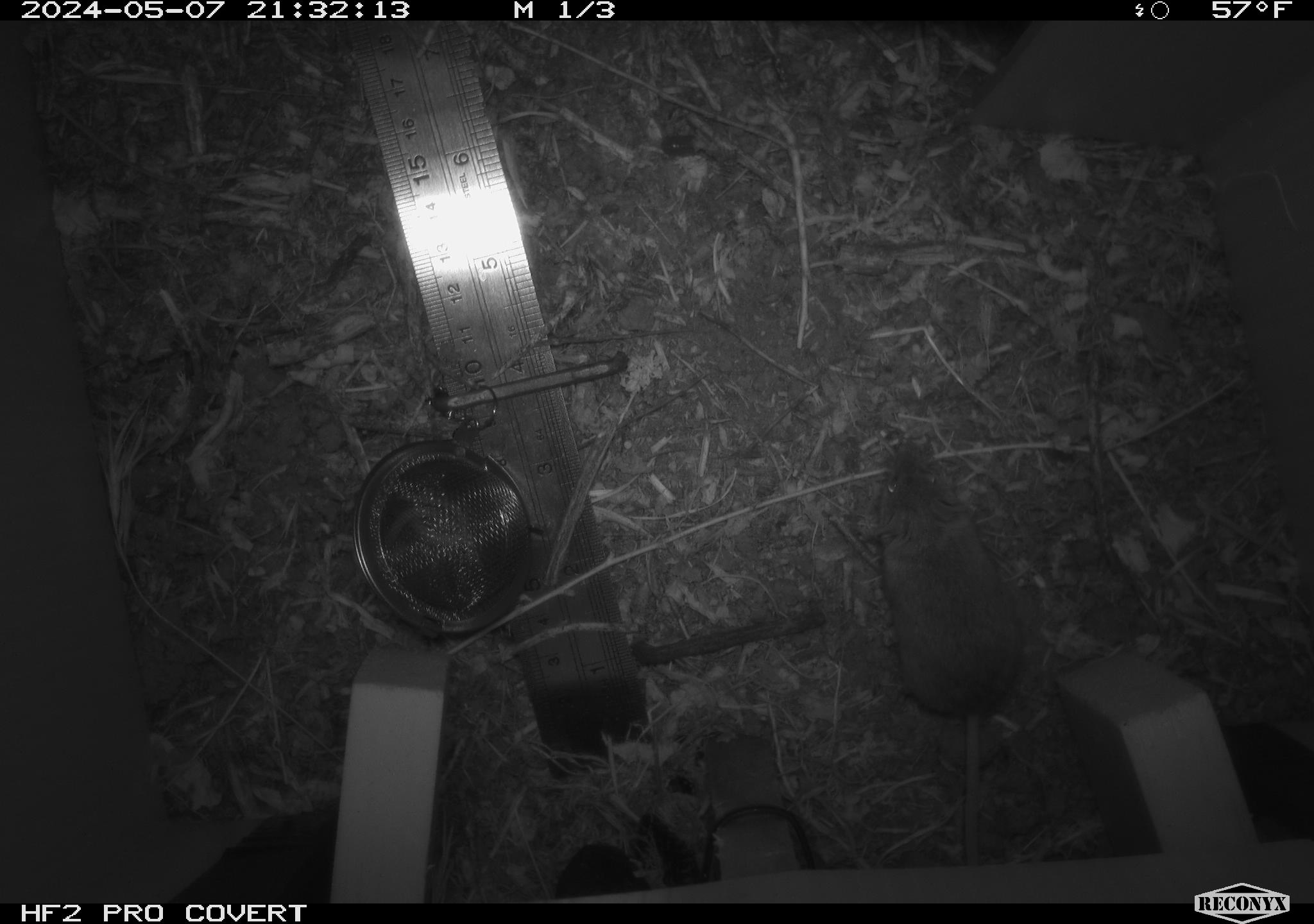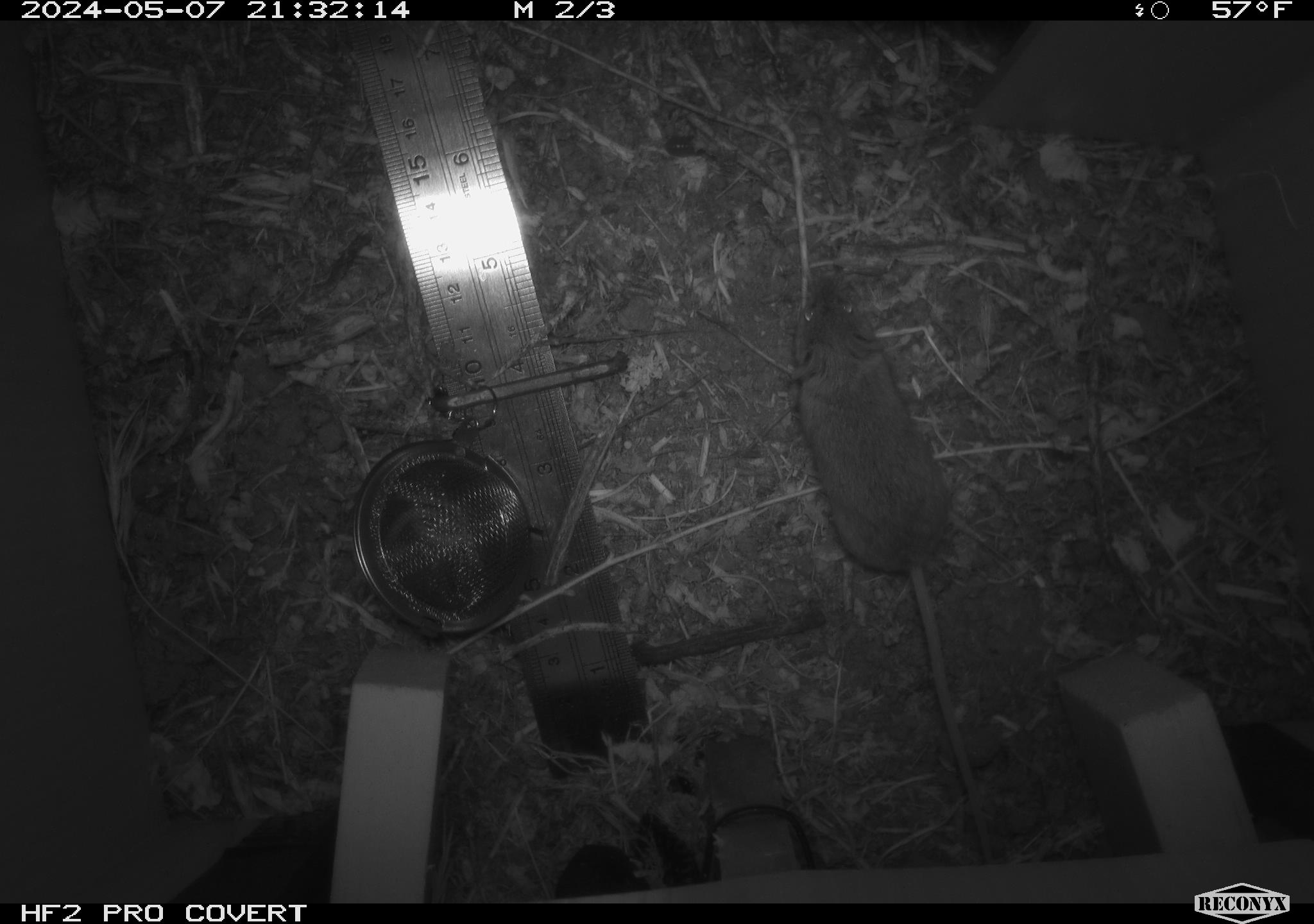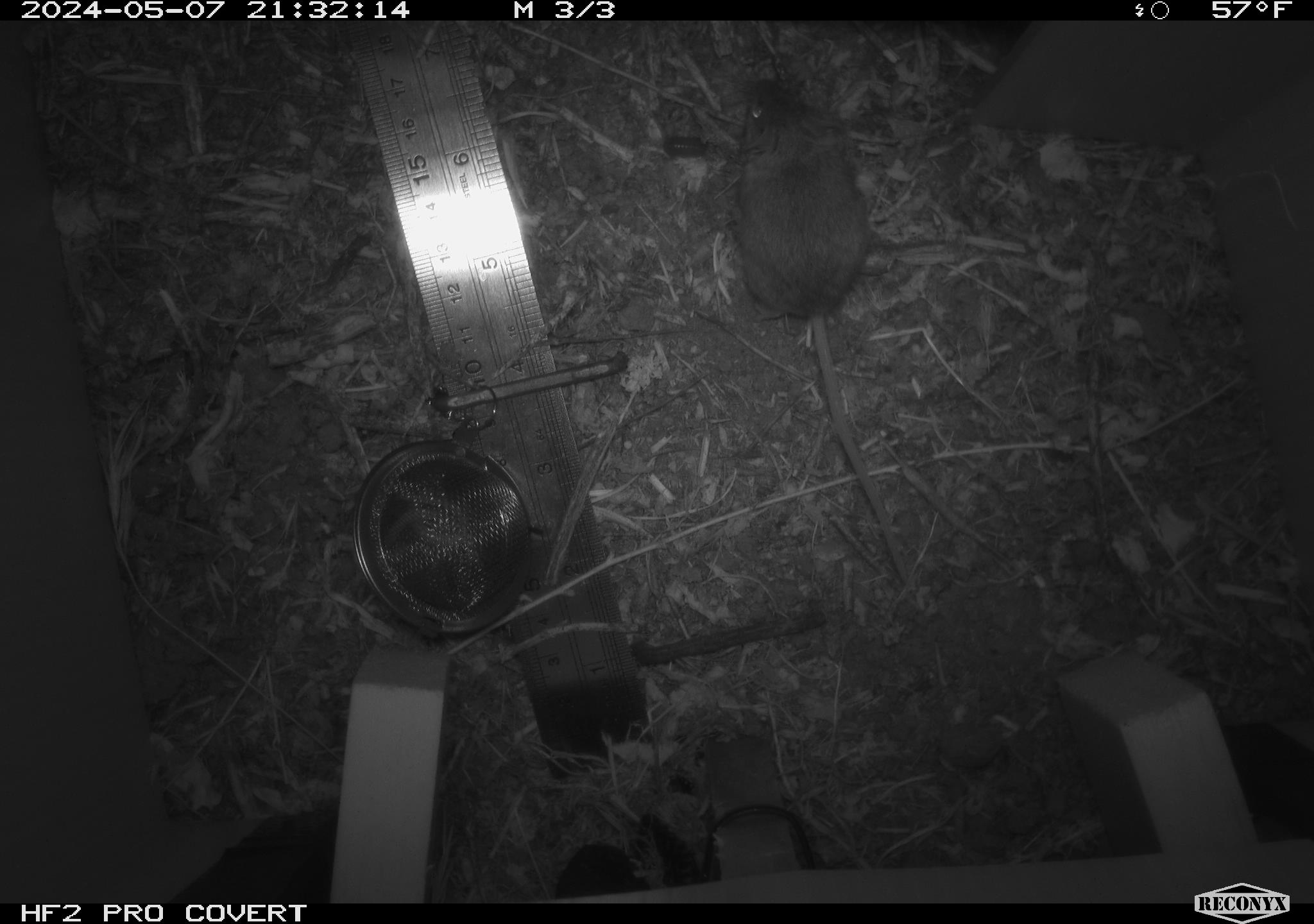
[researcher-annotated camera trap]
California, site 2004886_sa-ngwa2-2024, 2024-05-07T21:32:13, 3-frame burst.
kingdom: Animalia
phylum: Chordata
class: Mammalia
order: Rodentia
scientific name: Rodentia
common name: mouse species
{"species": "mouse species (Rodentia)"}